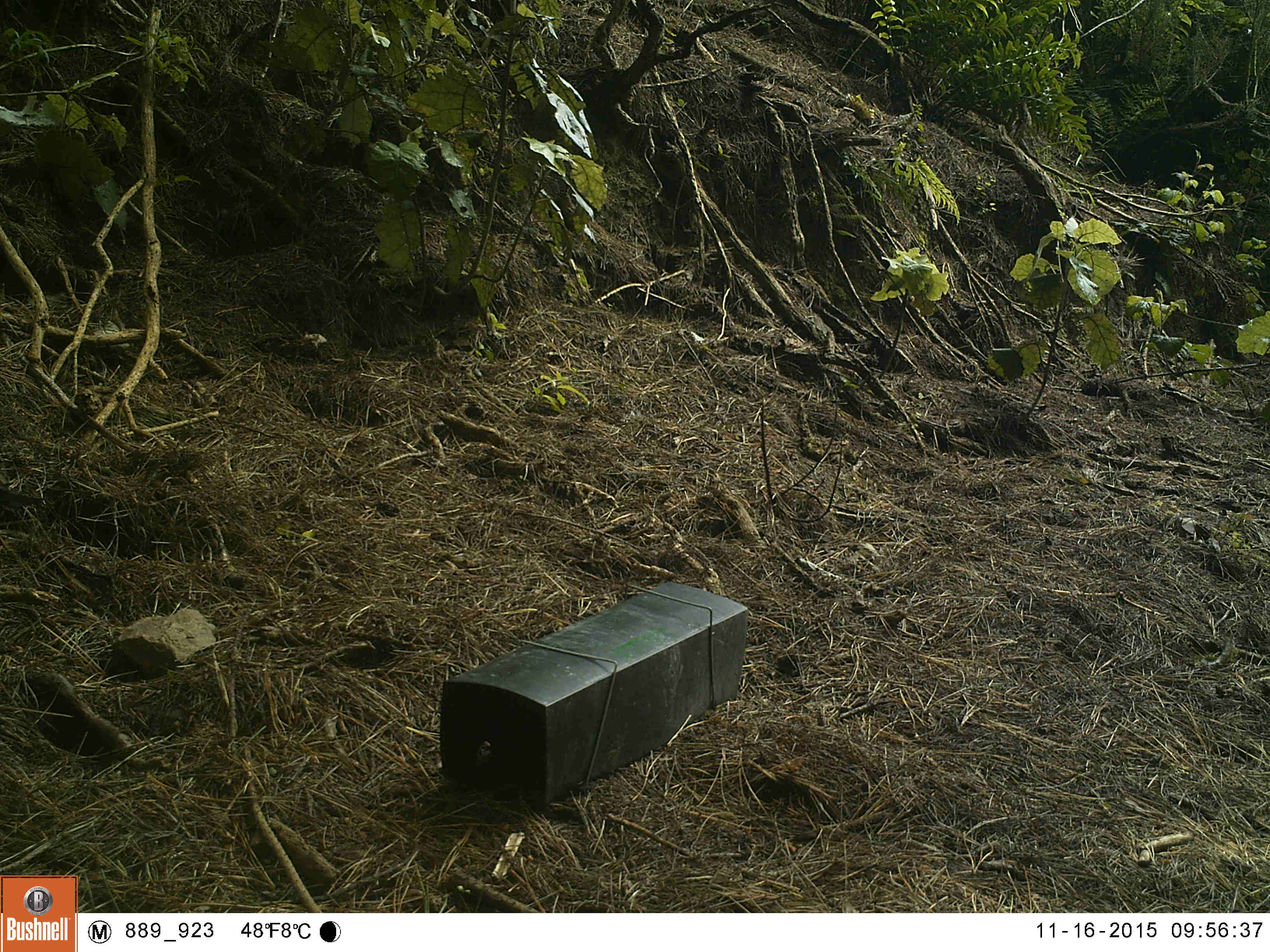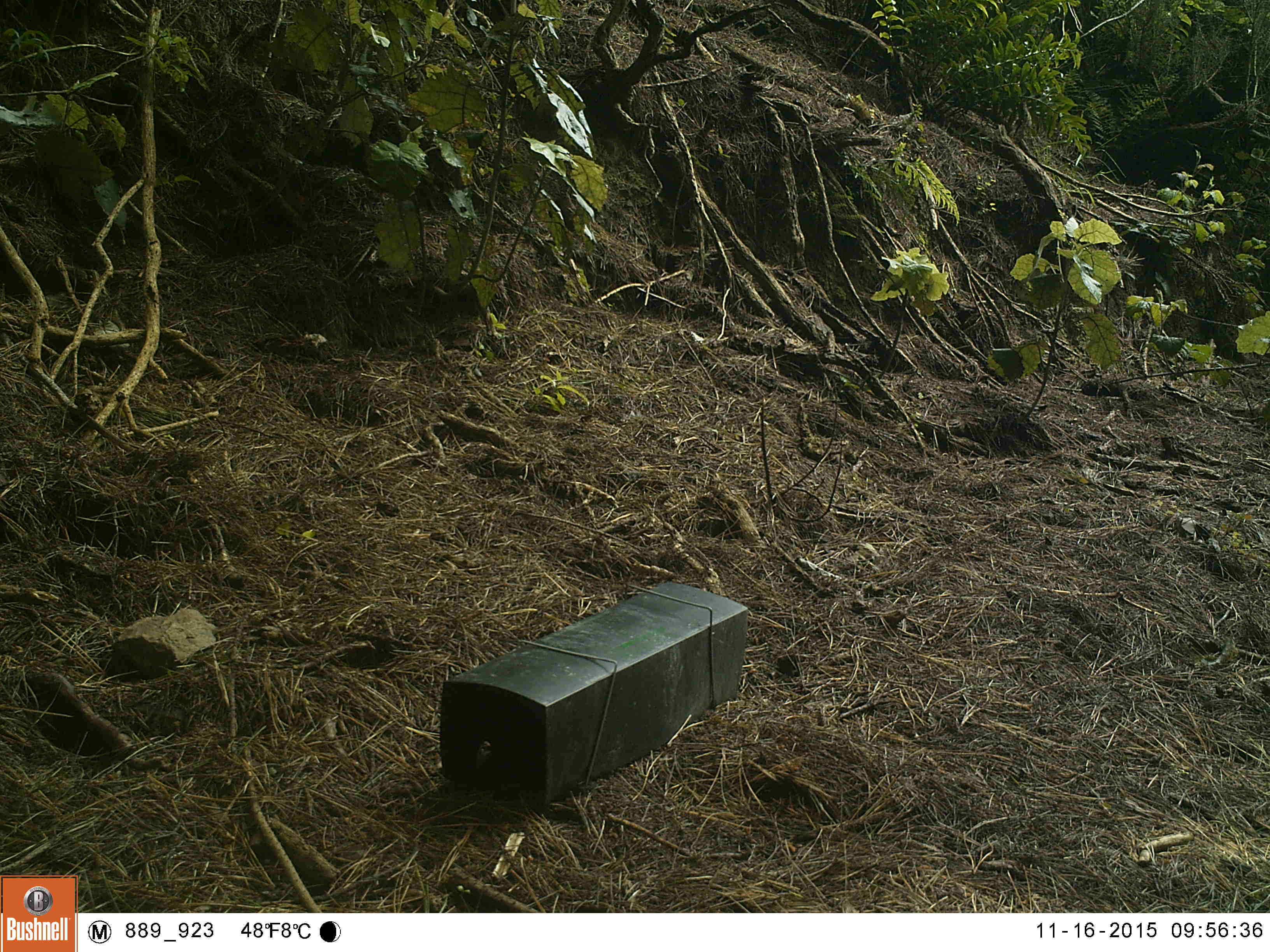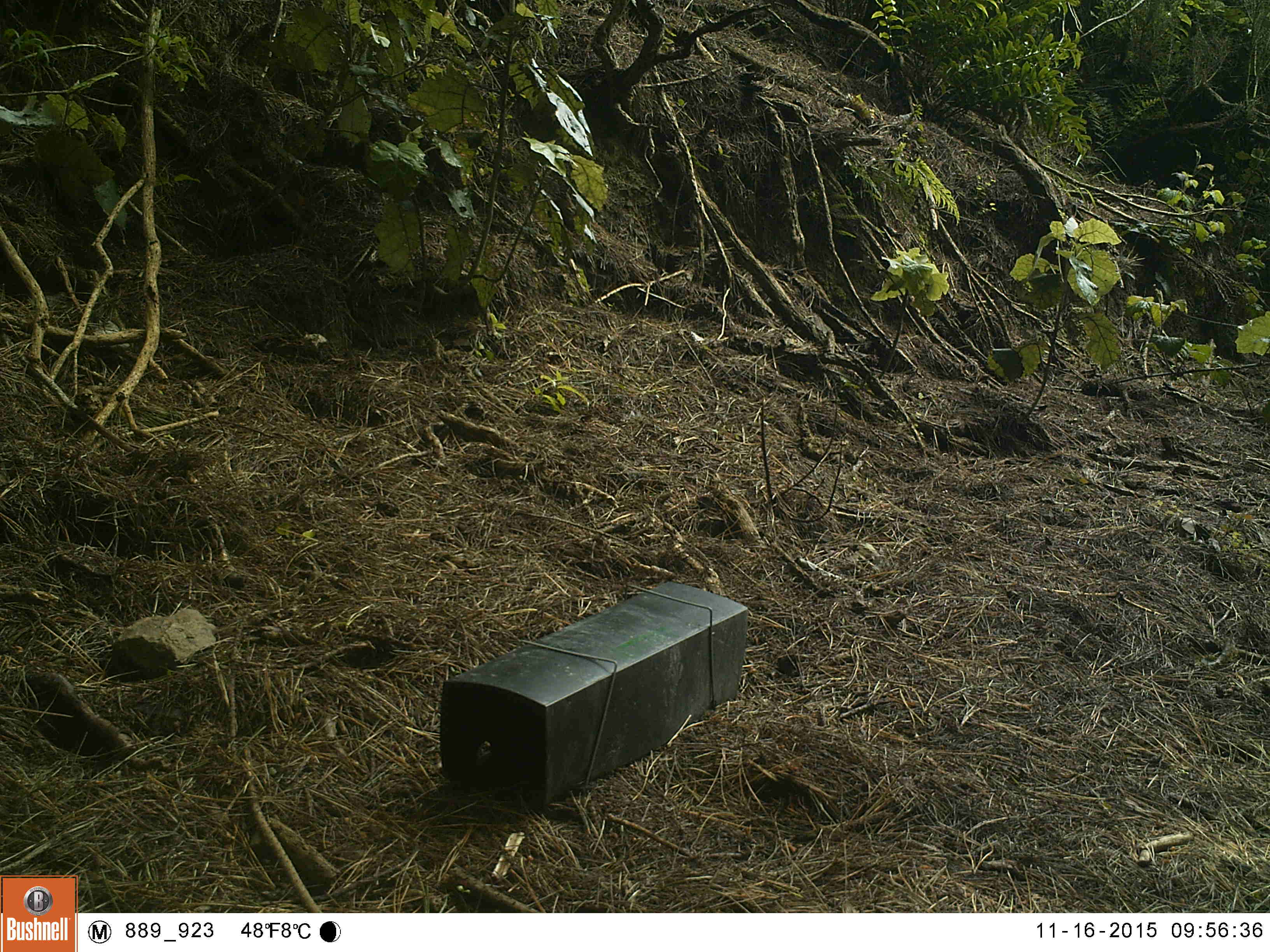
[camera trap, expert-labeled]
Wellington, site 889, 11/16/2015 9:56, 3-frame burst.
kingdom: Animalia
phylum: Chordata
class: Aves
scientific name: Aves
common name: bird